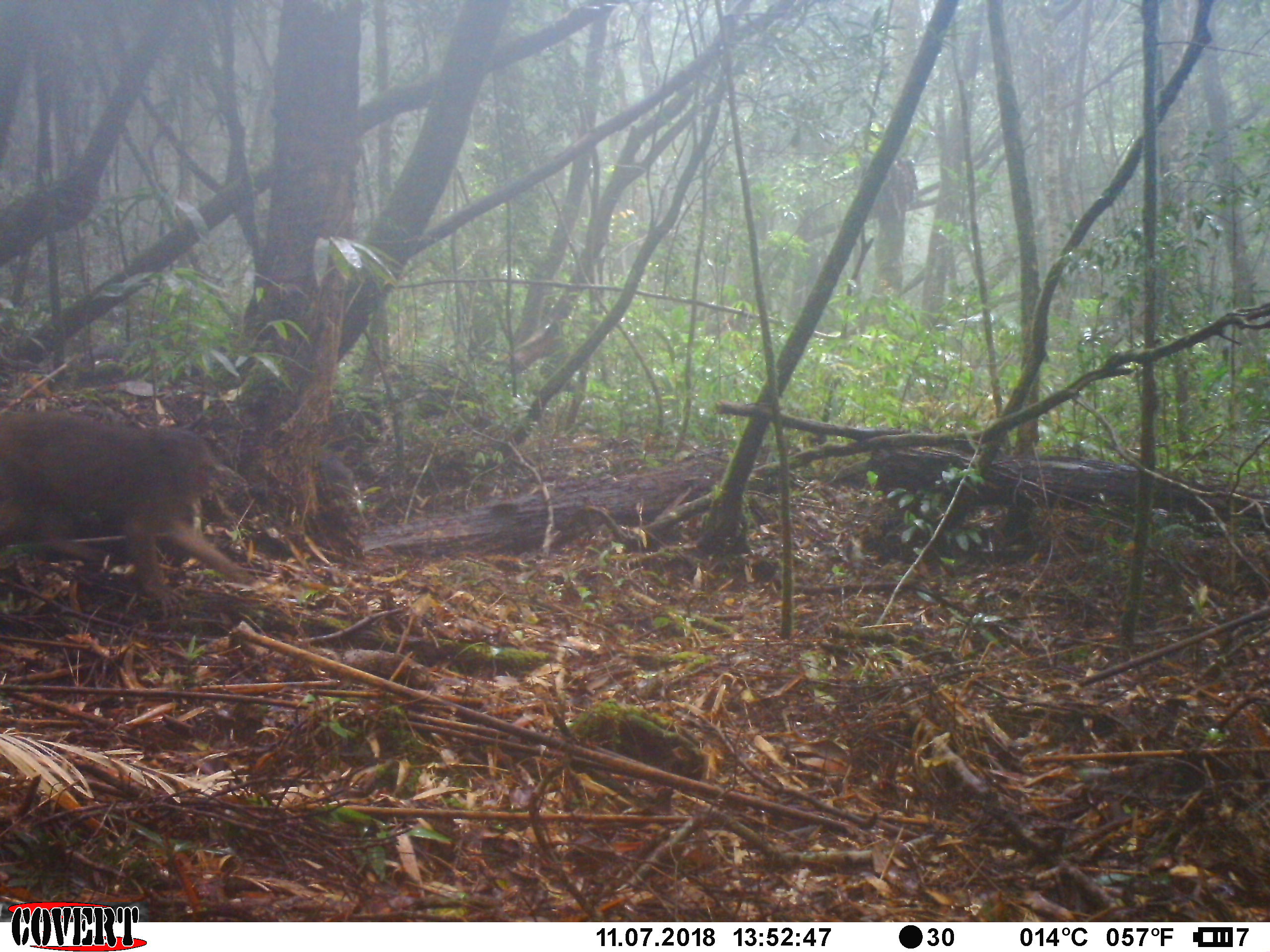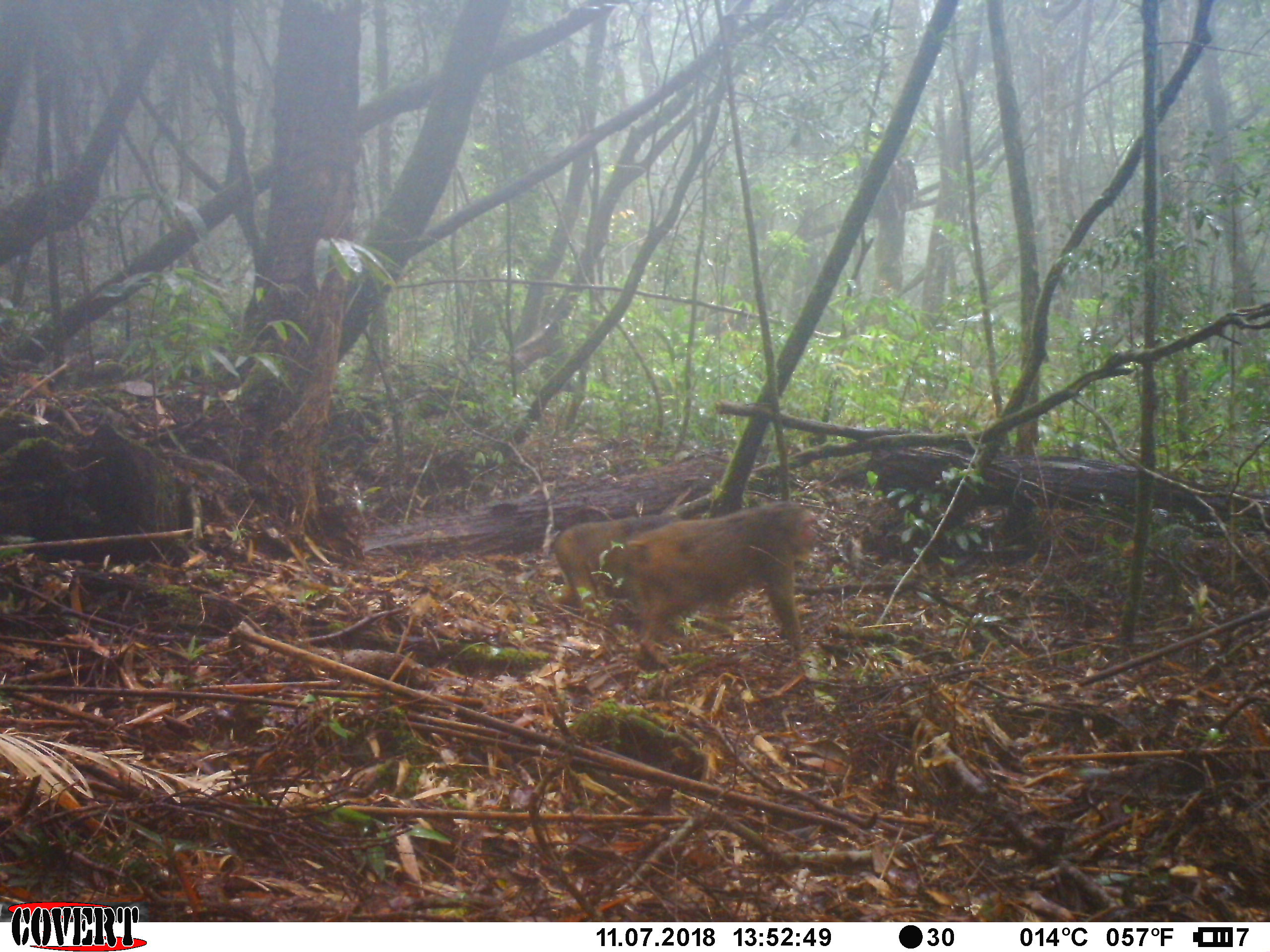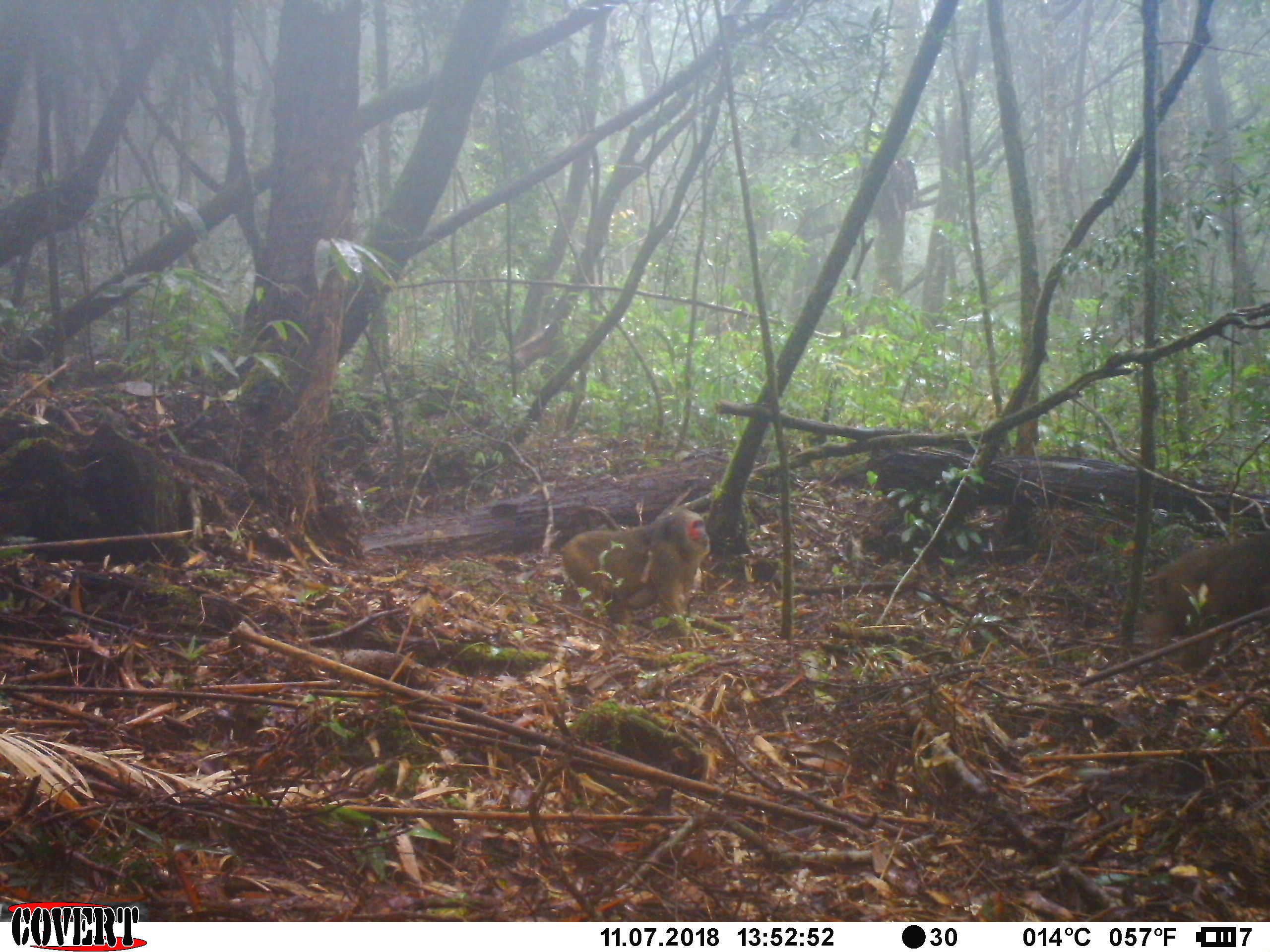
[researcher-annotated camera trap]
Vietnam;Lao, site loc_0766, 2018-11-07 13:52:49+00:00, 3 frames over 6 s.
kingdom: Animalia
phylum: Chordata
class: Mammalia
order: Primates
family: Cercopithecidae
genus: Macaca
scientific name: Macaca arctoides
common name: stump-tailed macaque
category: stump tailed macaque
Stump tailed macaque (stump-tailed macaque) (Macaca arctoides). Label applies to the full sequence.